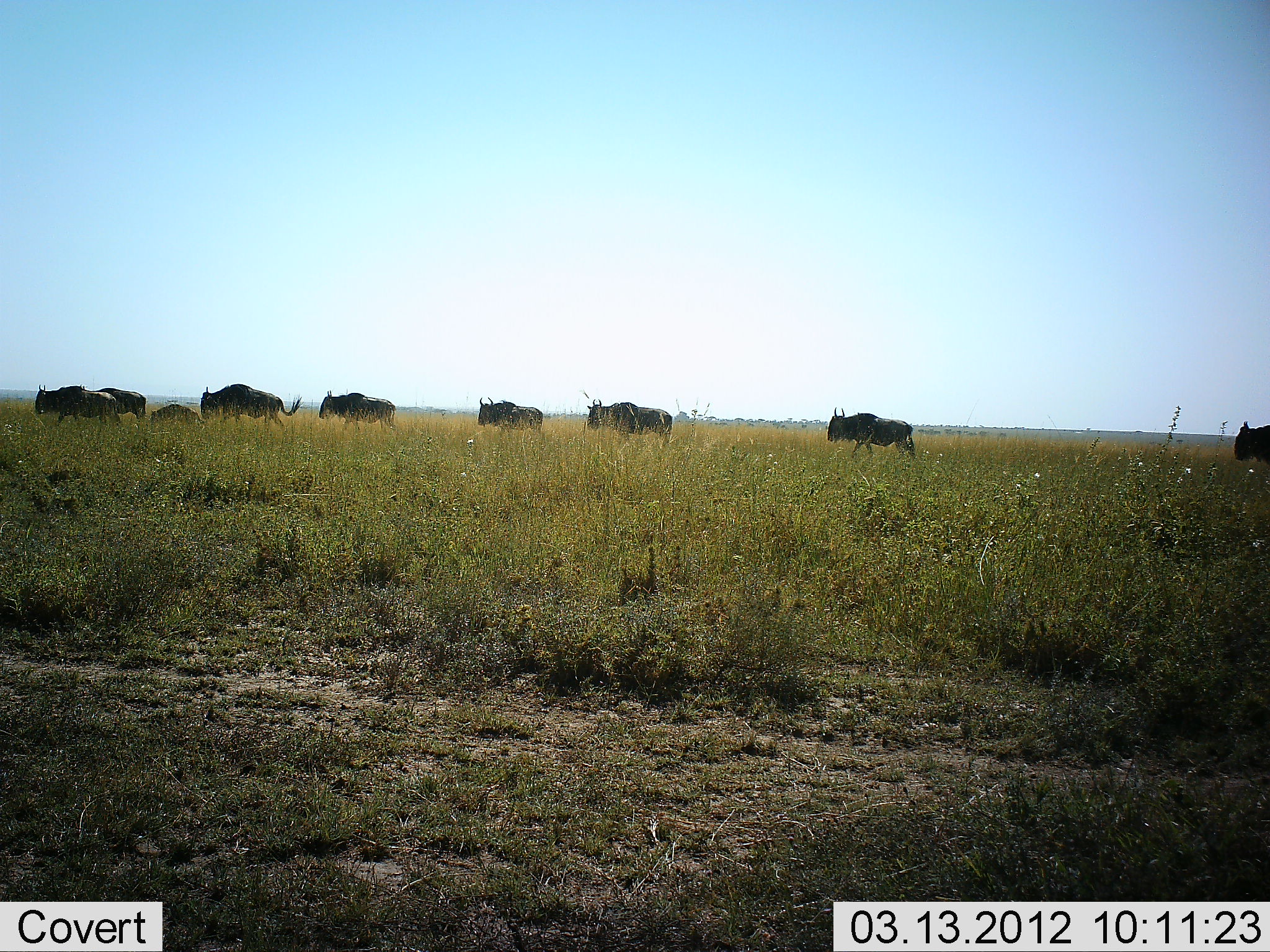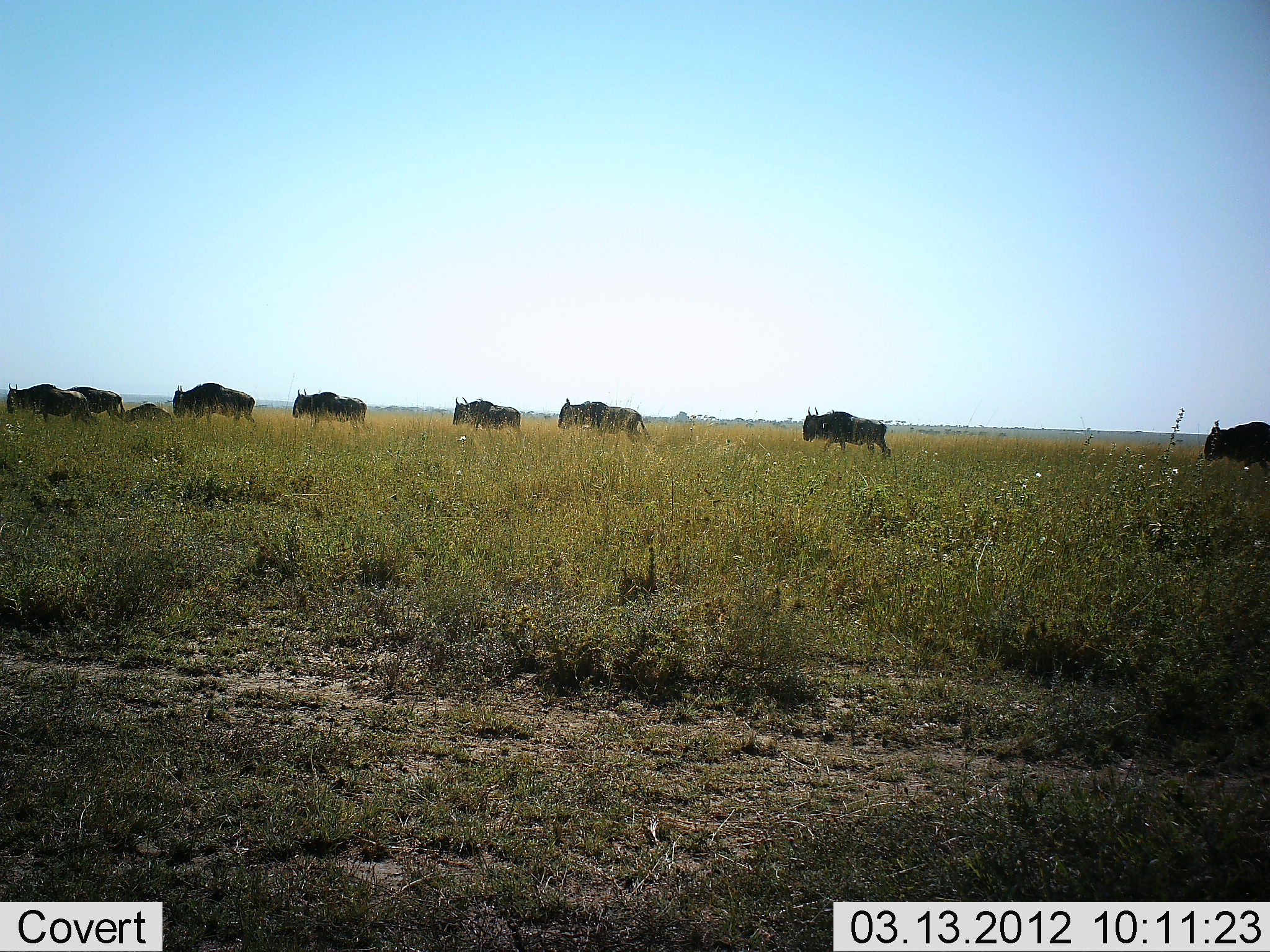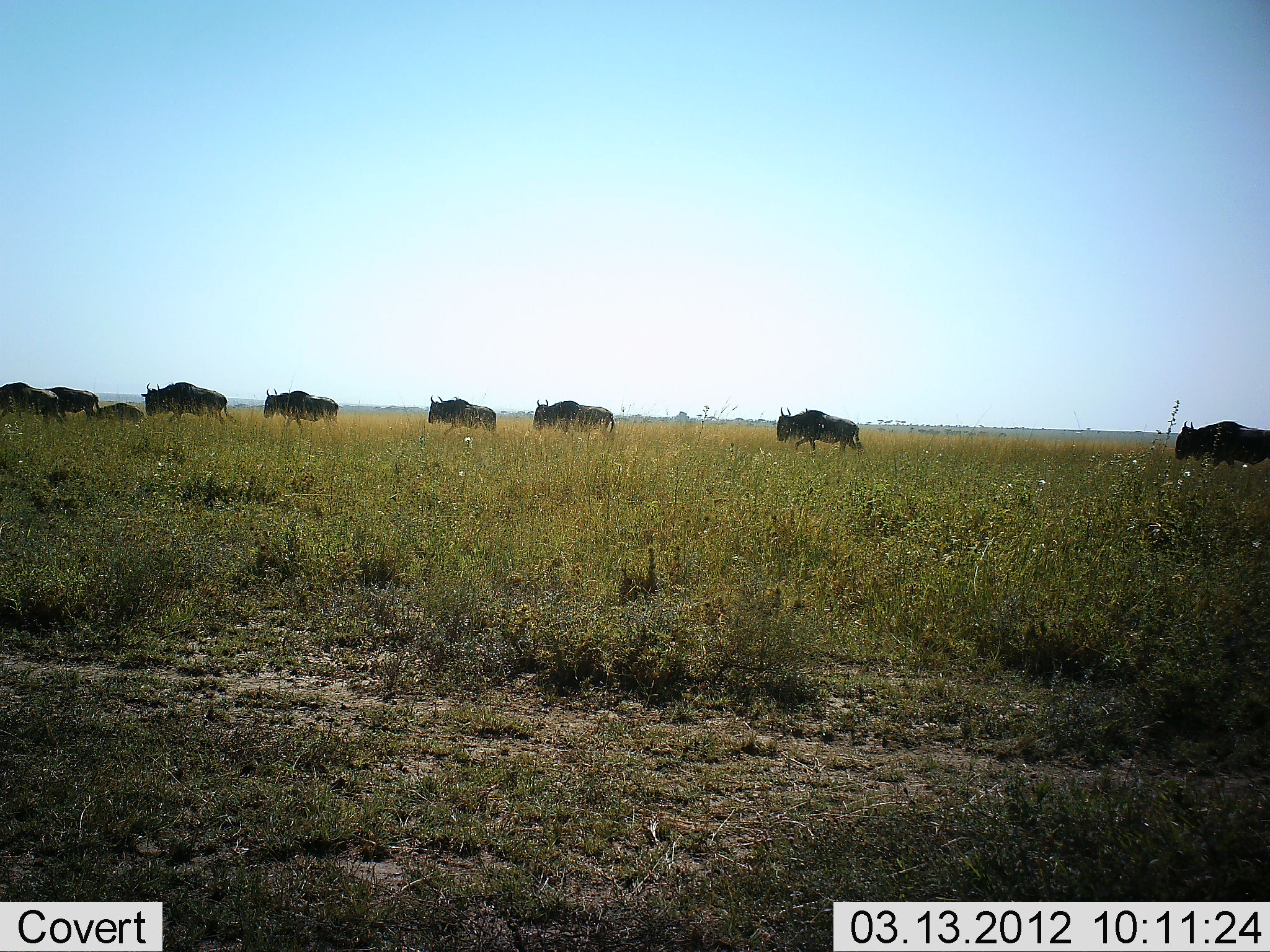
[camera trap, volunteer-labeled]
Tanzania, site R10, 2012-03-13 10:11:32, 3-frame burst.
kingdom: Animalia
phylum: Chordata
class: Mammalia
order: Artiodactyla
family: Bovidae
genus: Connochaetes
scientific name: Connochaetes taurinus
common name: blue wildebeest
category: wildebeest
Wildebeest (blue wildebeest) (Connochaetes taurinus), count 9. Behavior (volunteer vote fractions): standing 9%, resting 5%, moving 100%, interacting 0%. Young present (vote fraction): 32%. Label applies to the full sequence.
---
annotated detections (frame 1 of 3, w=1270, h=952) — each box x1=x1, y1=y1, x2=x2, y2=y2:
animal: x1=199, y1=384, x2=303, y2=434; x1=826, y1=407, x2=916, y2=462; x1=35, y1=384, x2=123, y2=427; x1=318, y1=390, x2=396, y2=432; x1=77, y1=387, x2=147, y2=425; x1=586, y1=398, x2=642, y2=439; x1=625, y1=406, x2=673, y2=441; x1=147, y1=405, x2=207, y2=432; x1=1234, y1=420, x2=1270, y2=464; x1=500, y1=402, x2=543, y2=431; x1=477, y1=397, x2=517, y2=427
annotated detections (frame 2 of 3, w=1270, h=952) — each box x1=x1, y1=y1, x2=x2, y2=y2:
animal: x1=802, y1=407, x2=891, y2=462; x1=556, y1=397, x2=652, y2=441; x1=1202, y1=419, x2=1270, y2=480; x1=6, y1=382, x2=96, y2=428; x1=172, y1=382, x2=256, y2=430; x1=291, y1=388, x2=368, y2=431; x1=451, y1=396, x2=522, y2=436; x1=63, y1=386, x2=126, y2=425; x1=117, y1=400, x2=173, y2=428; x1=858, y1=416, x2=892, y2=459; x1=345, y1=396, x2=367, y2=424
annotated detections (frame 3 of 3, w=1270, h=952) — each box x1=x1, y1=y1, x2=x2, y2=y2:
animal: x1=1174, y1=421, x2=1270, y2=471; x1=140, y1=381, x2=239, y2=426; x1=776, y1=407, x2=865, y2=457; x1=263, y1=388, x2=340, y2=433; x1=427, y1=395, x2=498, y2=440; x1=532, y1=399, x2=616, y2=437; x1=0, y1=381, x2=63, y2=425; x1=43, y1=387, x2=101, y2=425; x1=95, y1=402, x2=147, y2=425